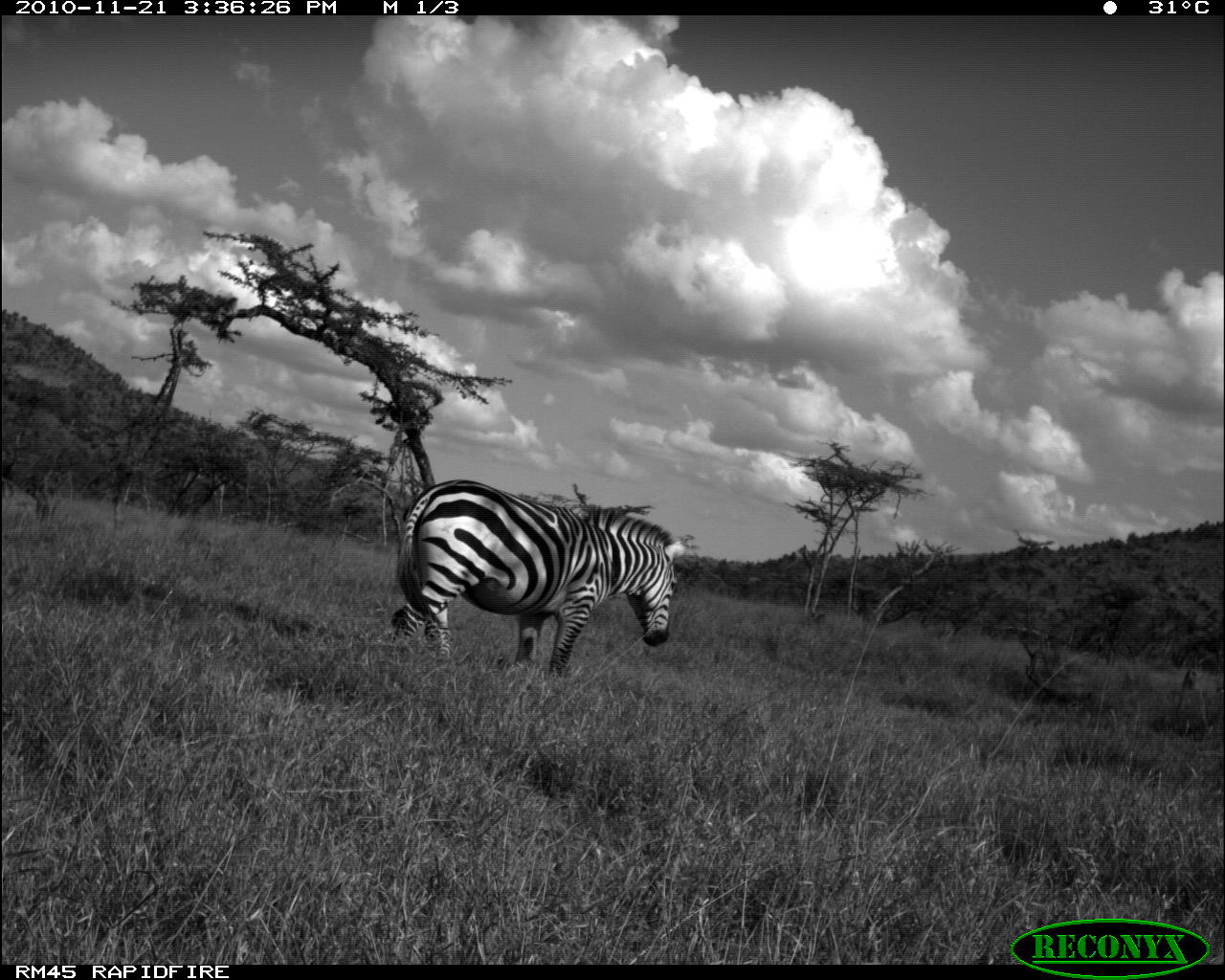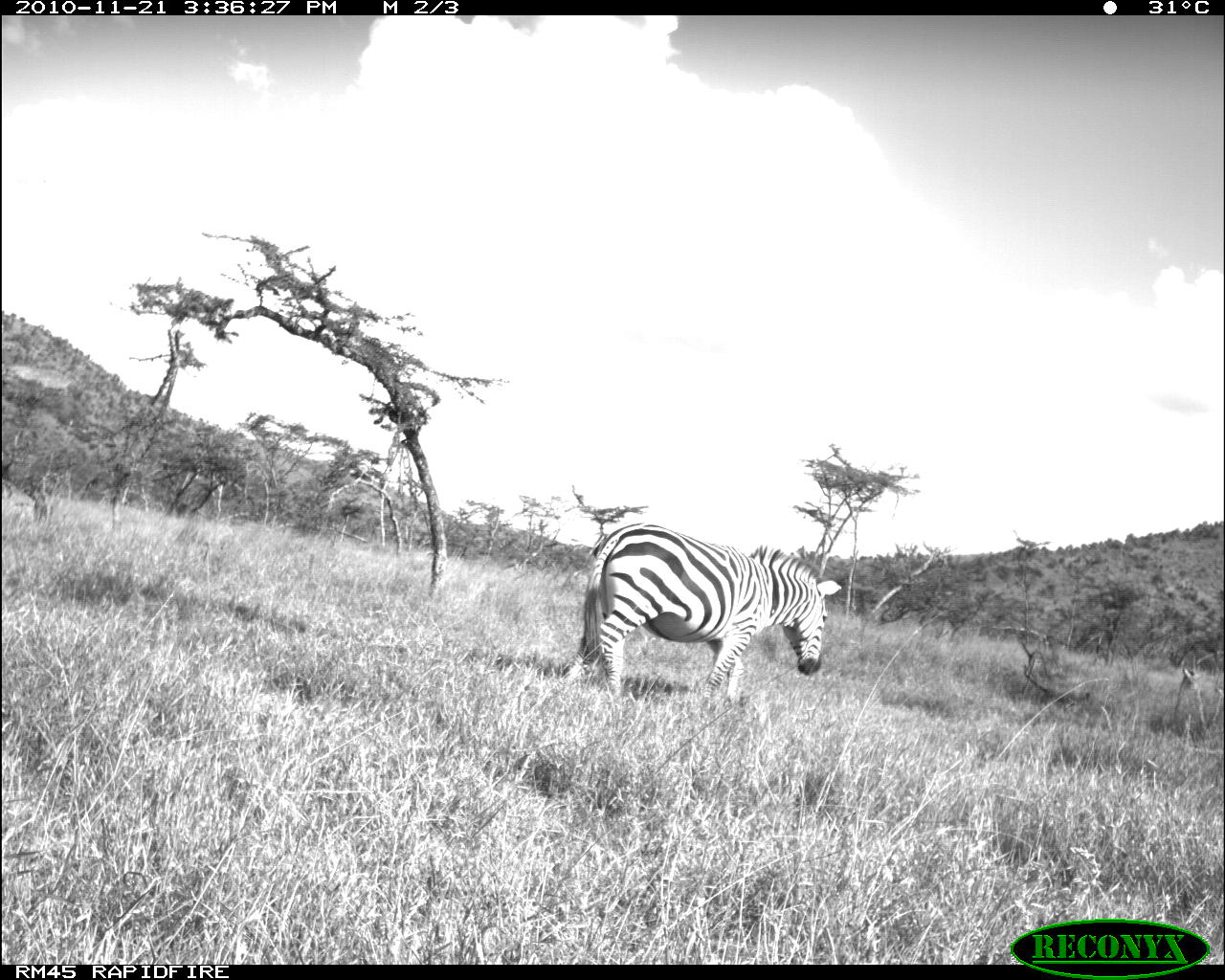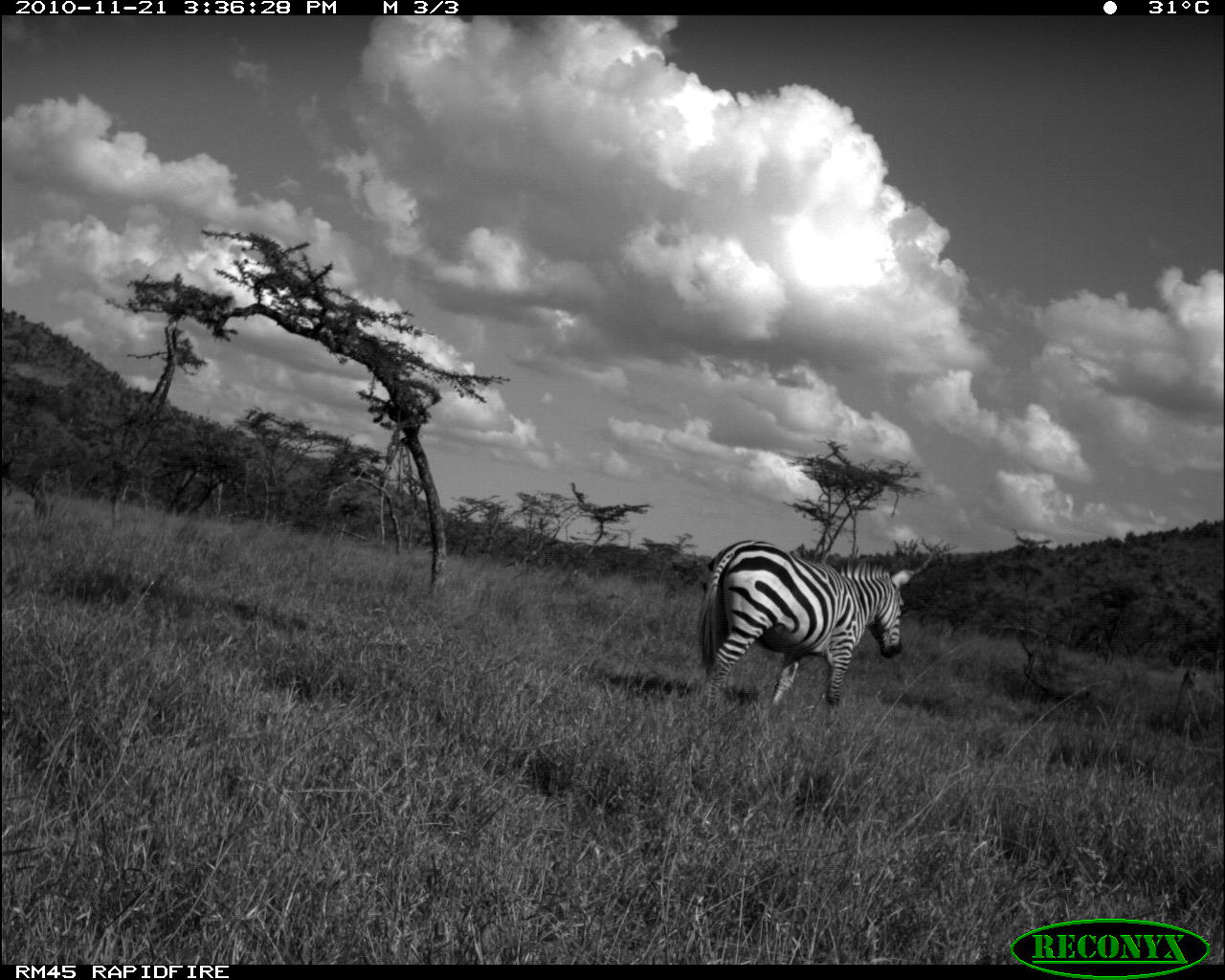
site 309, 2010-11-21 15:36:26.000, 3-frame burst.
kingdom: Animalia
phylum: Chordata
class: Mammalia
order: Perissodactyla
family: Equidae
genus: Equus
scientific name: Equus quagga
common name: plains zebra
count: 1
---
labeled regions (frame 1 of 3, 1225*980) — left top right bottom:
equus quagga: 389 478 683 679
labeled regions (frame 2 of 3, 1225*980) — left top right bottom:
equus quagga: 560 521 841 703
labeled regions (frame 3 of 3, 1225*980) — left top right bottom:
equus quagga: 693 539 914 714